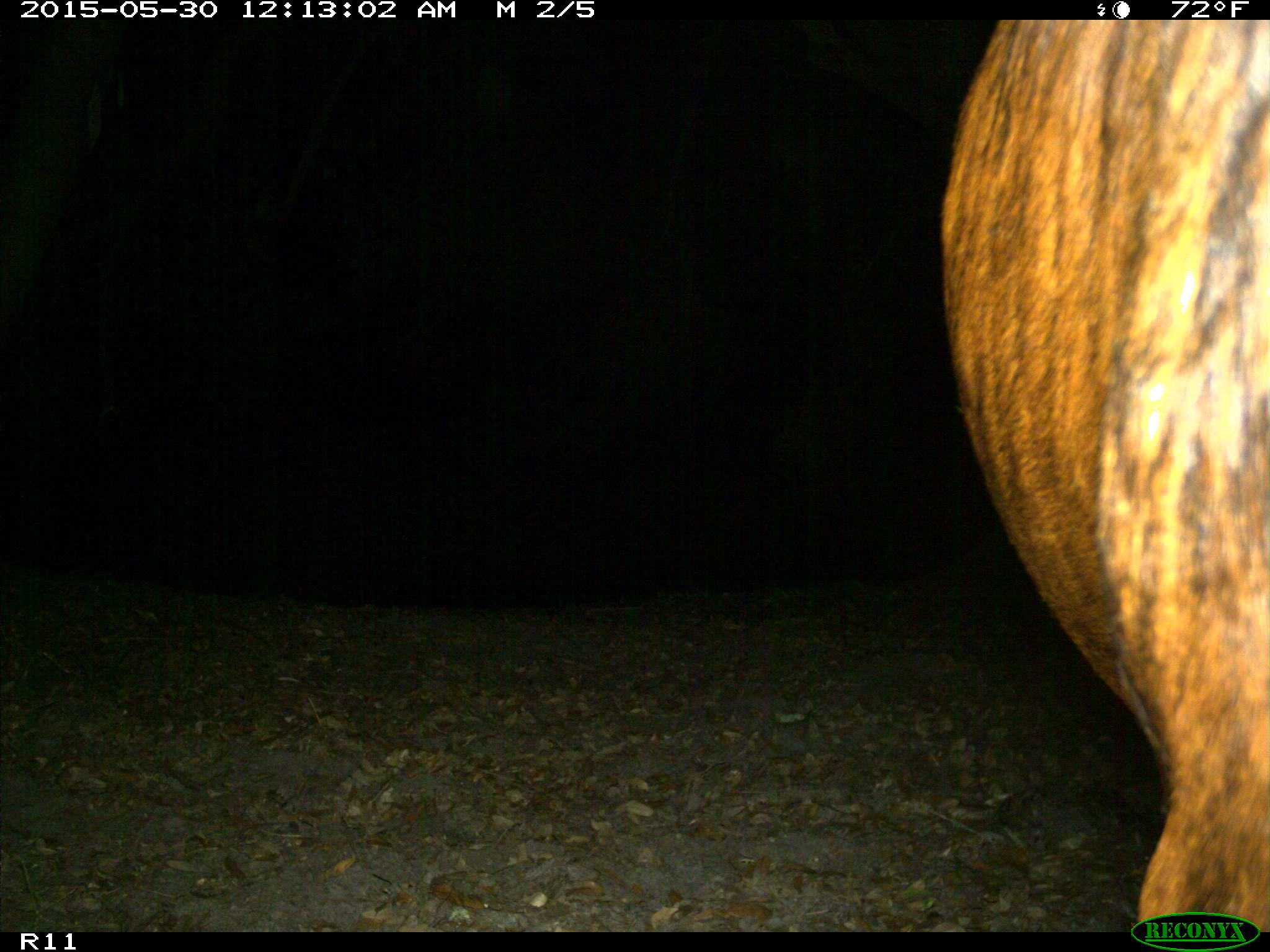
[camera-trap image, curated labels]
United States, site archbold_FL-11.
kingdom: Animalia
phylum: Chordata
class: Mammalia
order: Artiodactyla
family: Bovidae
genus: Bos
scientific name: Bos taurus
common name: domestic cow